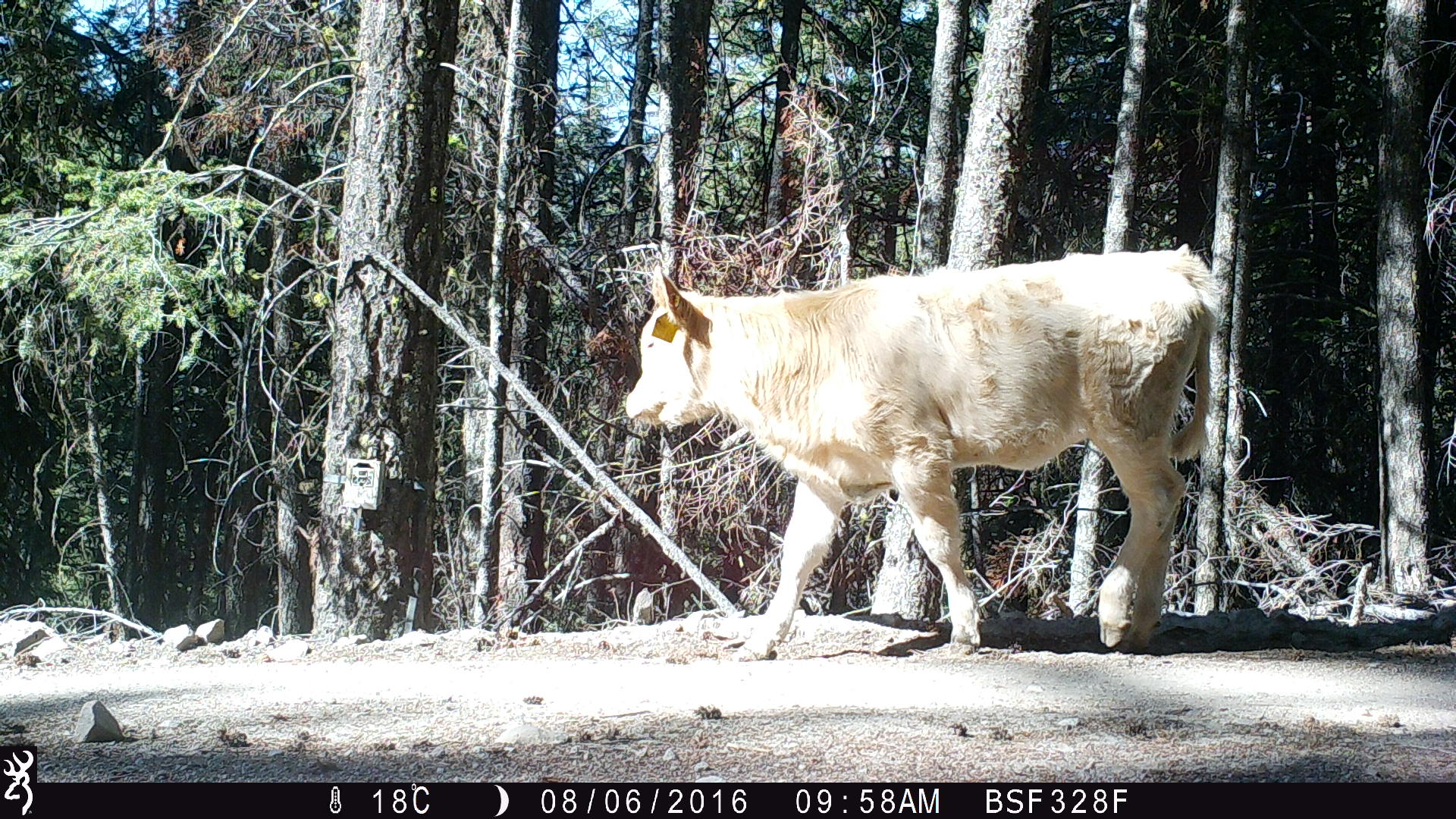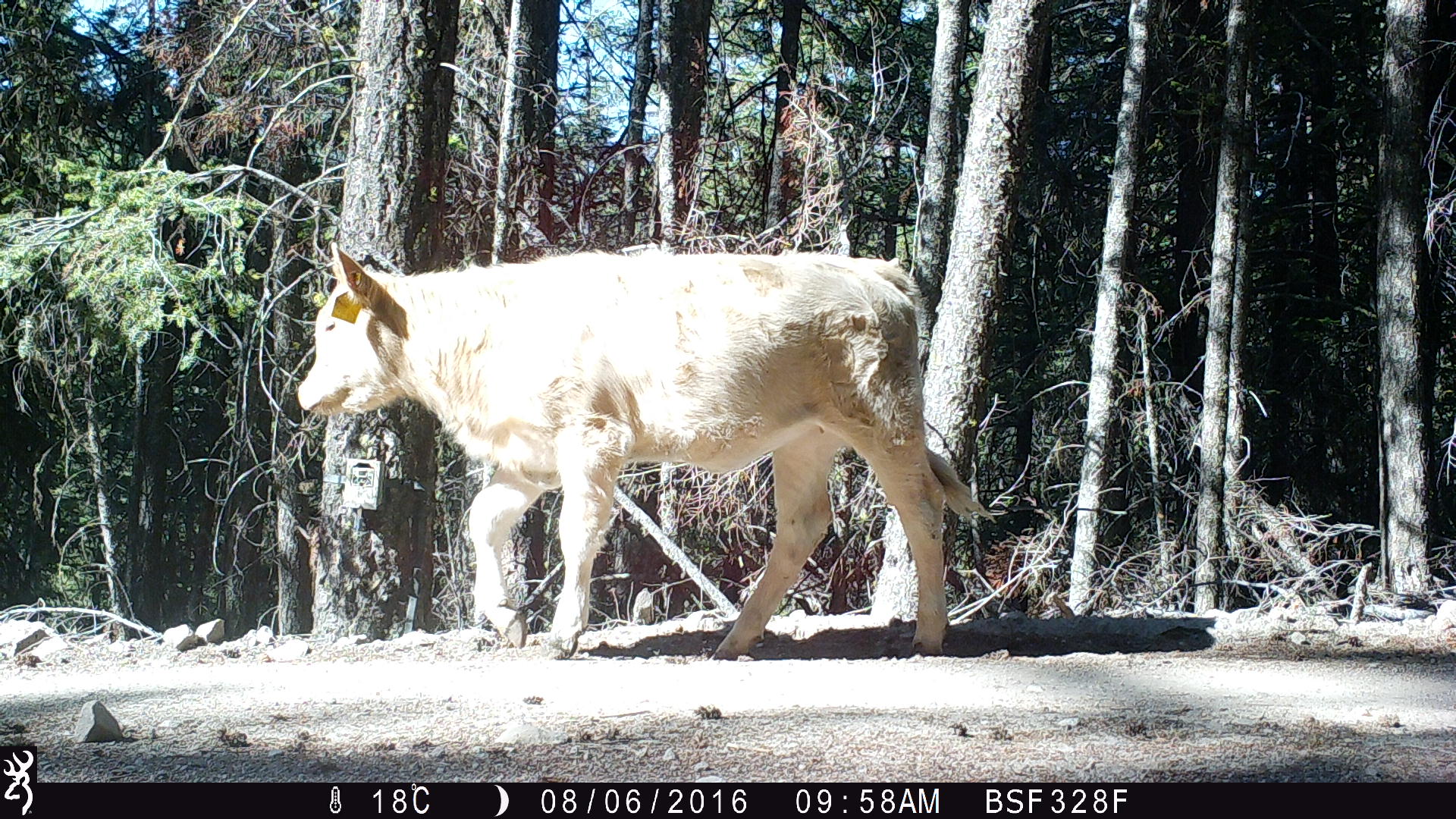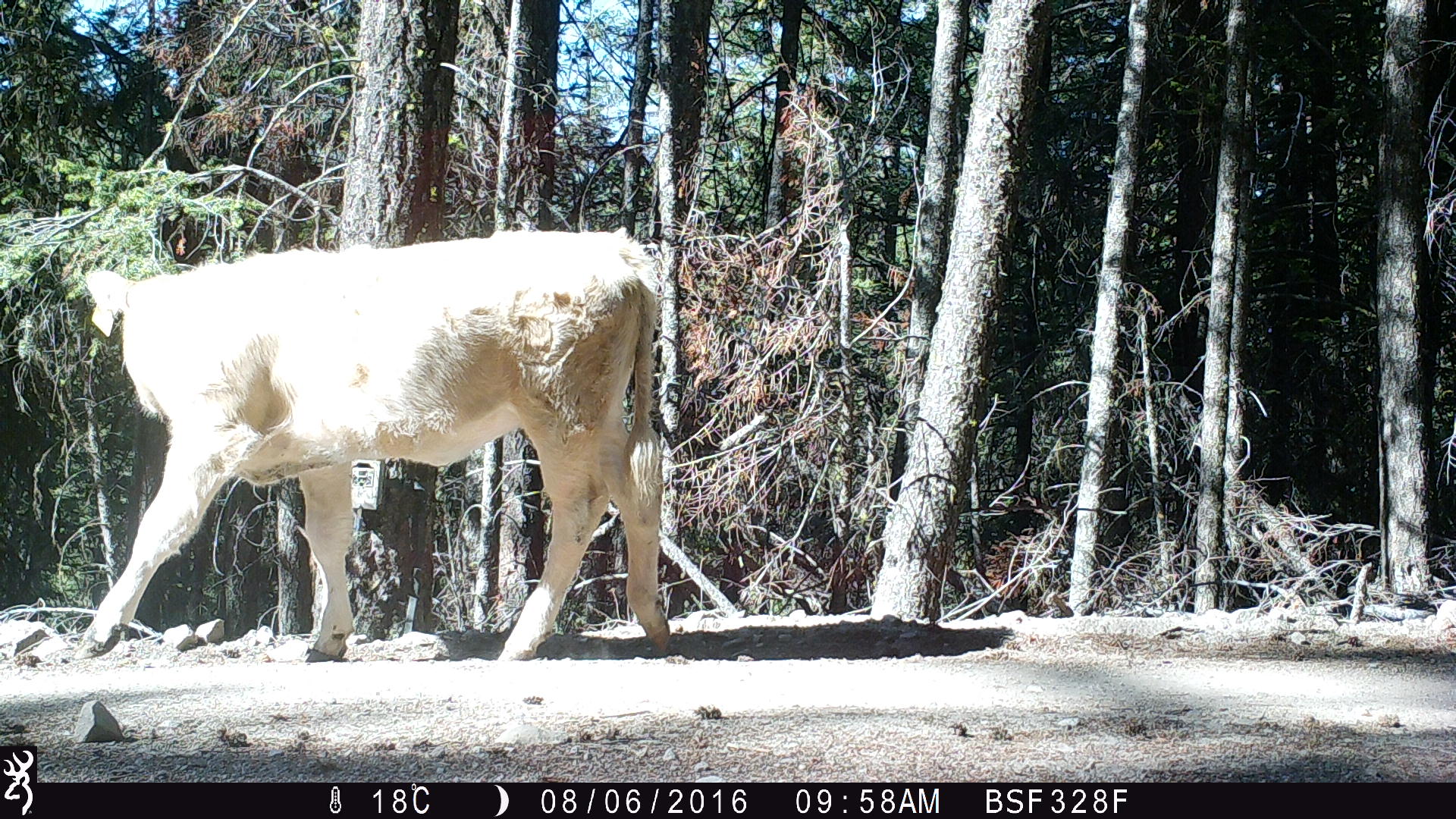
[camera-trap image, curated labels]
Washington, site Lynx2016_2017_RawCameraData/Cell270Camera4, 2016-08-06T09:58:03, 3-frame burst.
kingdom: Animalia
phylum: Chordata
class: Mammalia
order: Artiodactyla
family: Bovidae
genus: Bos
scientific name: Bos taurus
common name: domestic cattle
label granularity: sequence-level